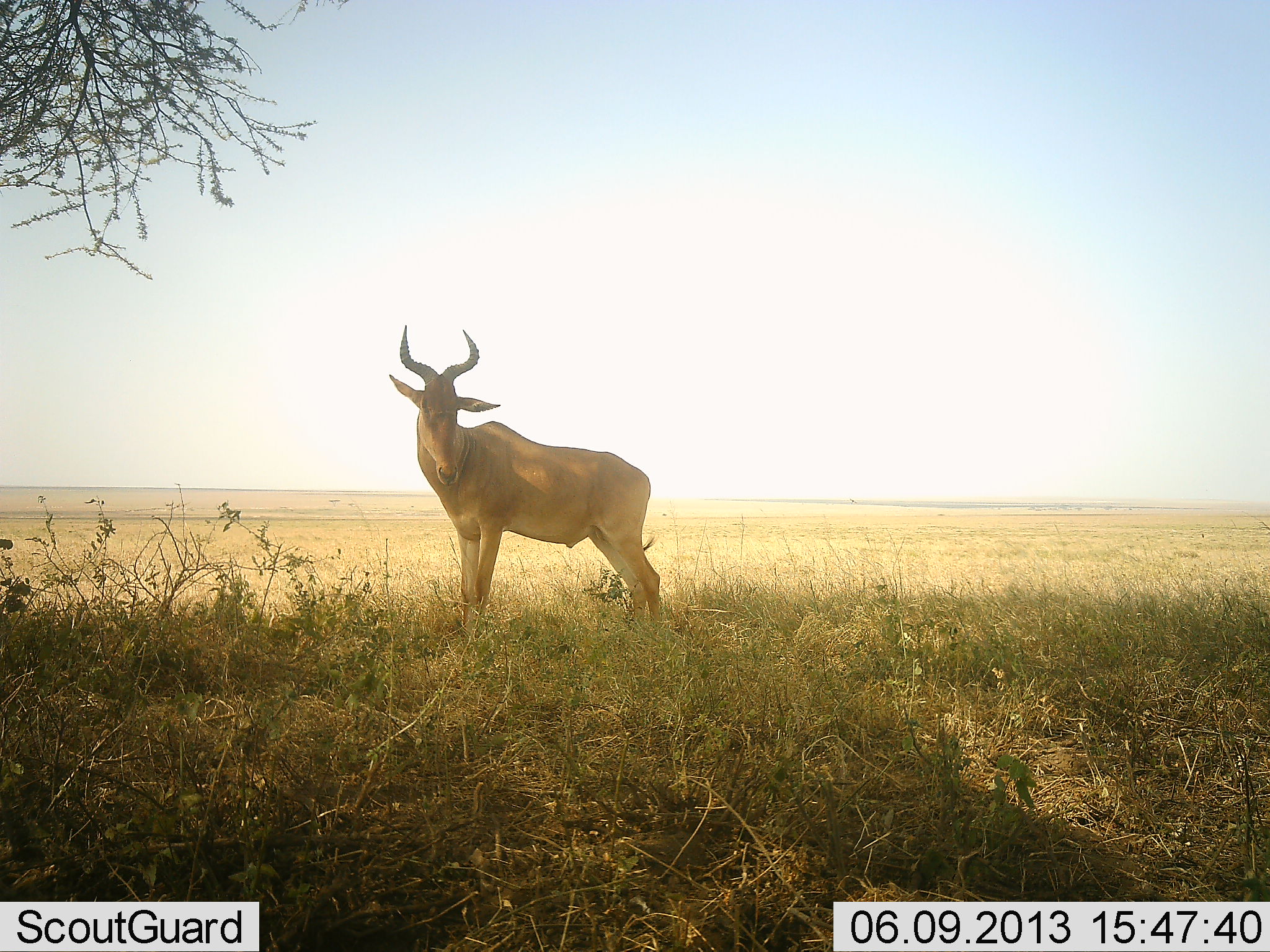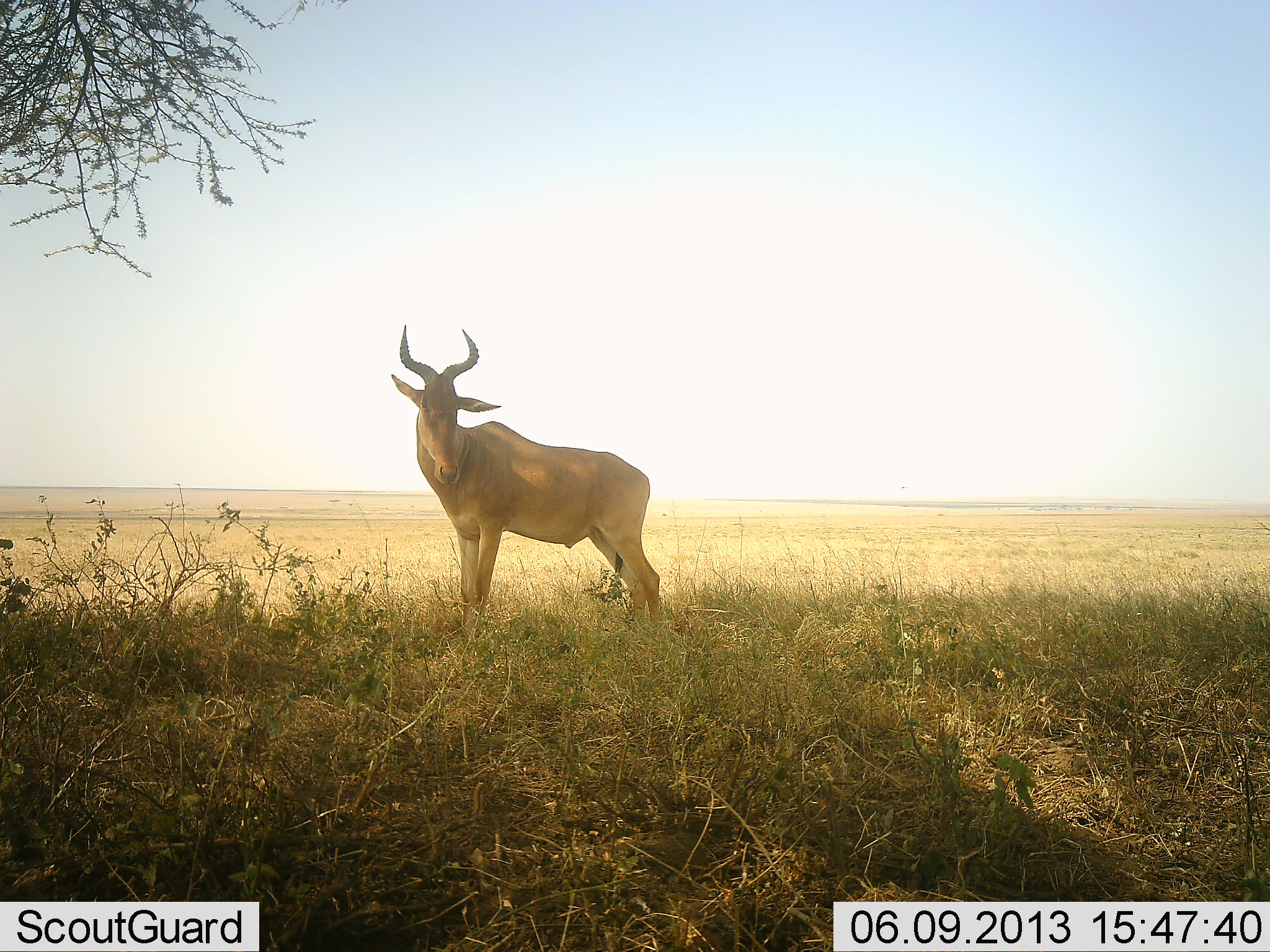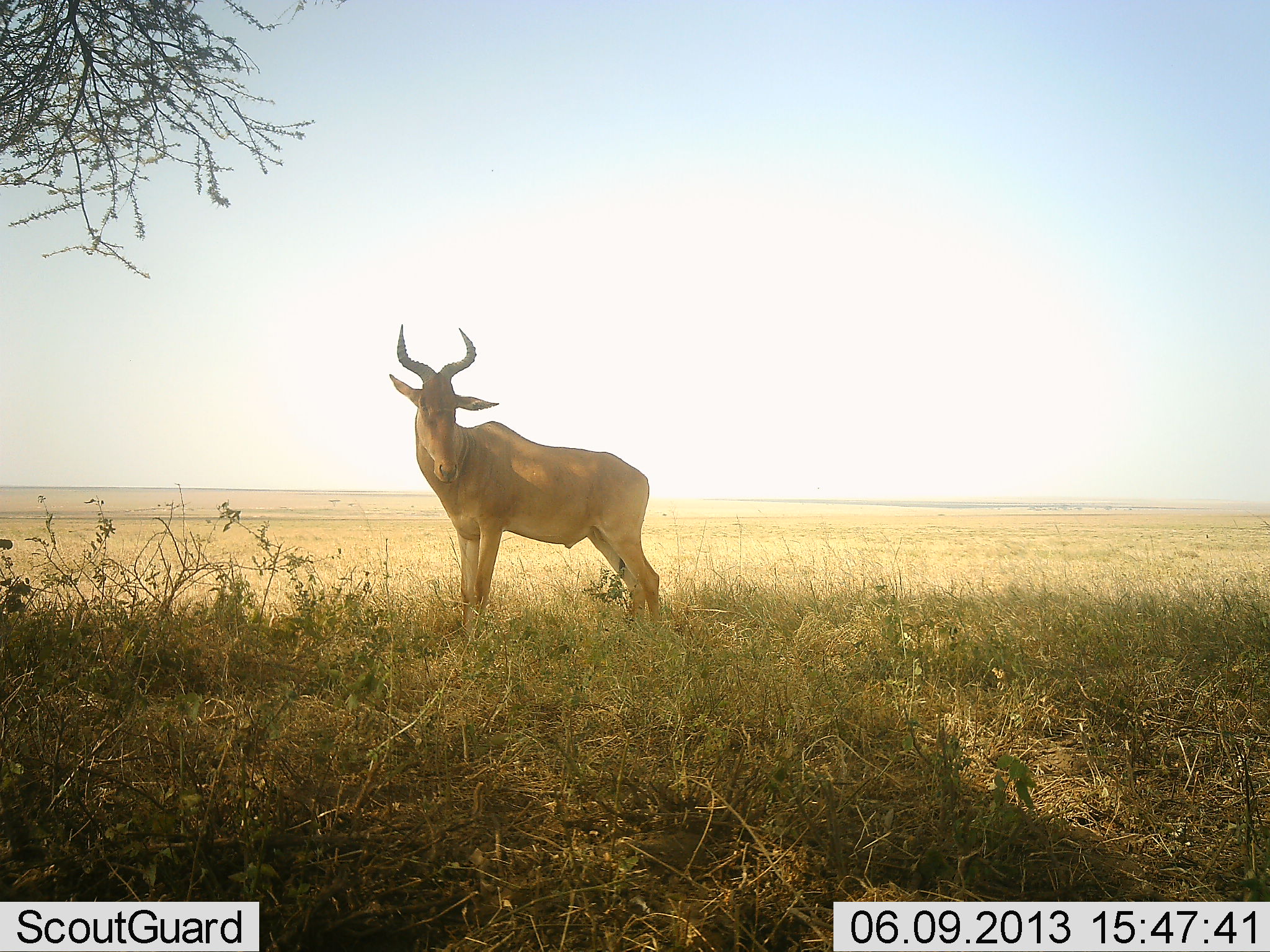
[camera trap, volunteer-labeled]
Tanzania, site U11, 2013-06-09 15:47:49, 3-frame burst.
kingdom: Animalia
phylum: Chordata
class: Mammalia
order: Artiodactyla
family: Bovidae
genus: Alcelaphus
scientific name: Alcelaphus buselaphus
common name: hartebeest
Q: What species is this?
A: Hartebeest (Alcelaphus buselaphus).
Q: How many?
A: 1.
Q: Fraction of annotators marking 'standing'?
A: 100%.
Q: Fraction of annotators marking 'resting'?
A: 0%.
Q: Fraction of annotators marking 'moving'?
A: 0%.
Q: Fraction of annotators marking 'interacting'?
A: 0%.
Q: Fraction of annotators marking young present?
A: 0%.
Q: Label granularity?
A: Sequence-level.